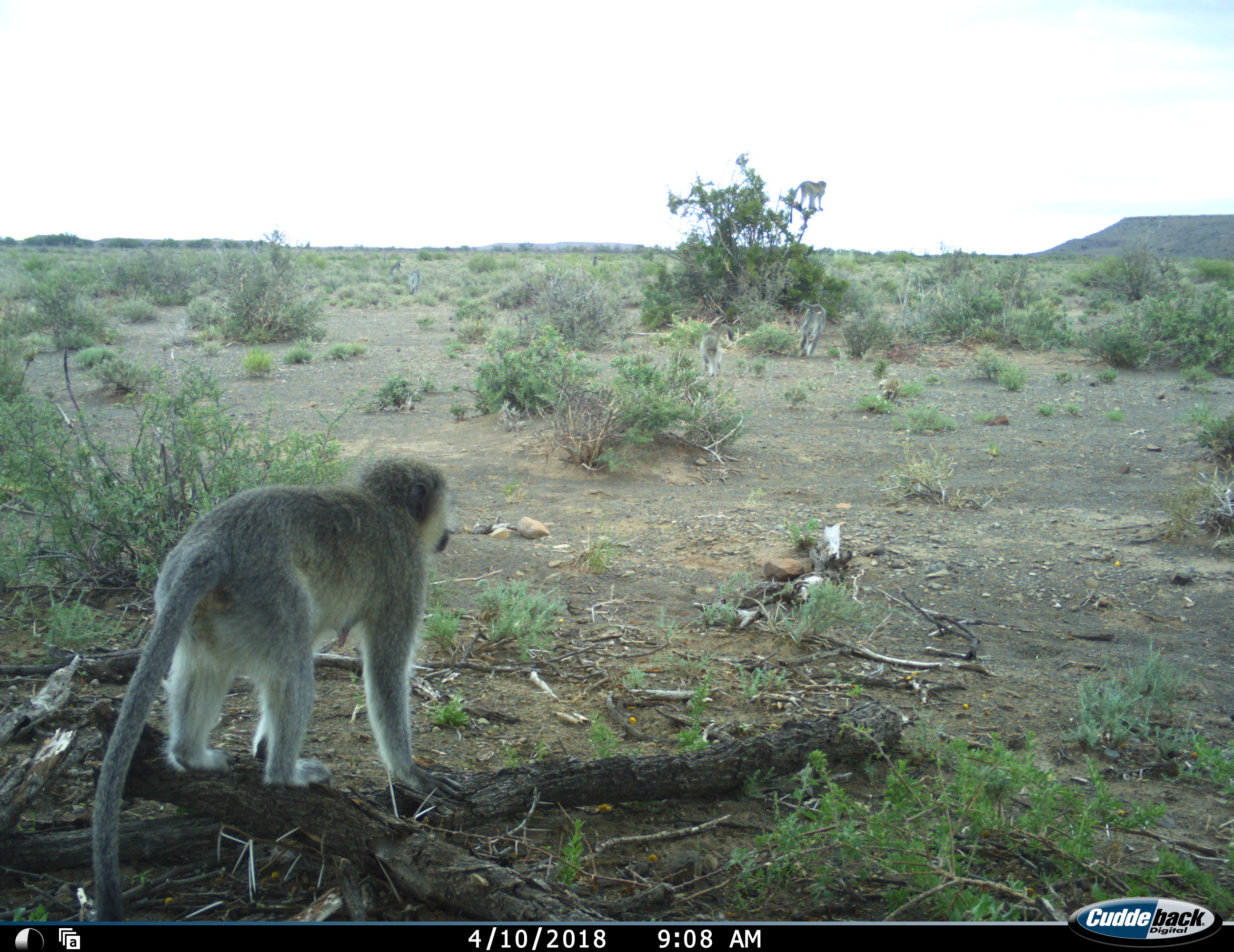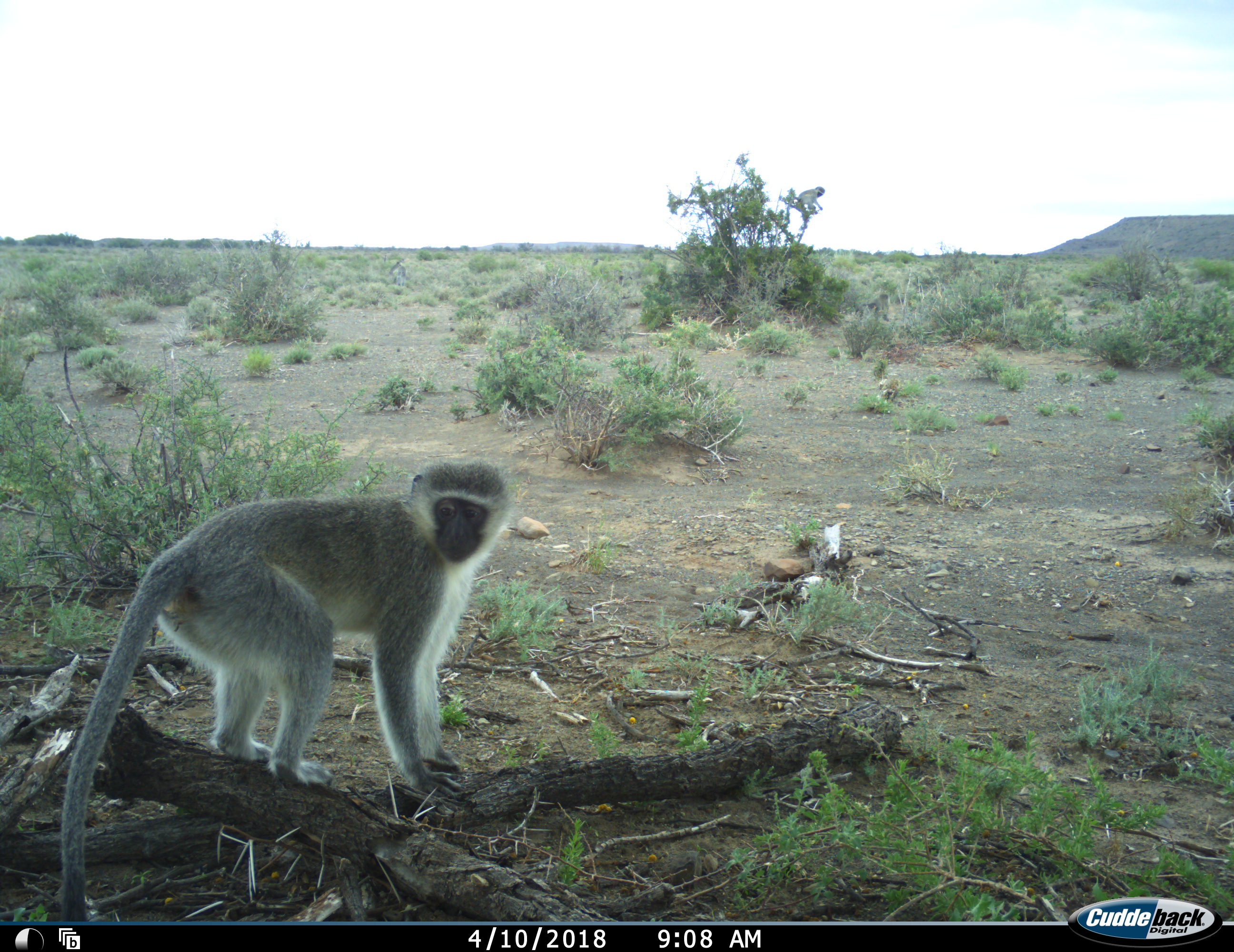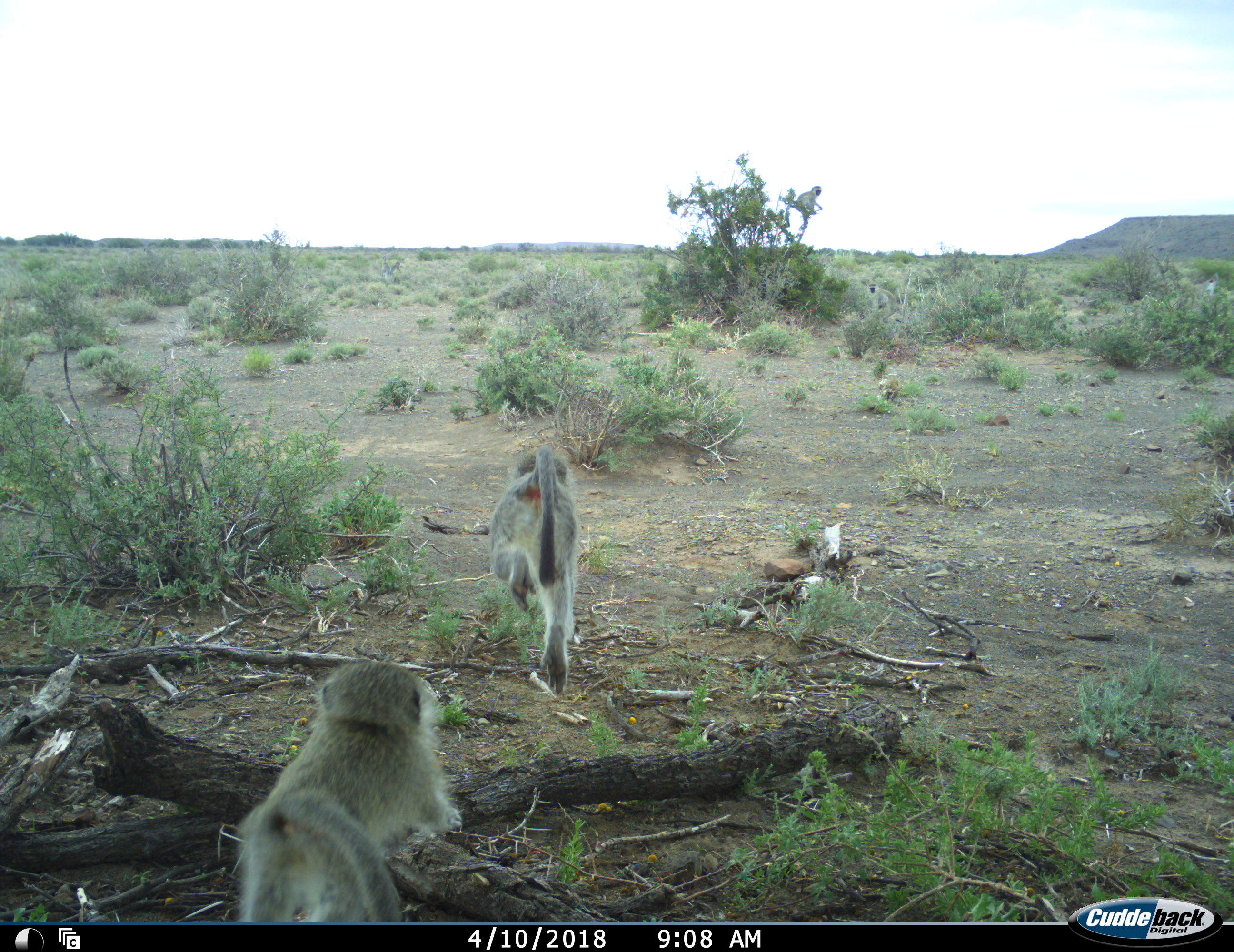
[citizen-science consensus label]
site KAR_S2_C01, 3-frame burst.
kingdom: Animalia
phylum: Chordata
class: Mammalia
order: Primates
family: Cercopithecidae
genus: Chlorocebus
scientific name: Chlorocebus pygerythrus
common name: vervet monkey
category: monkeyvervet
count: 5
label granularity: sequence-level